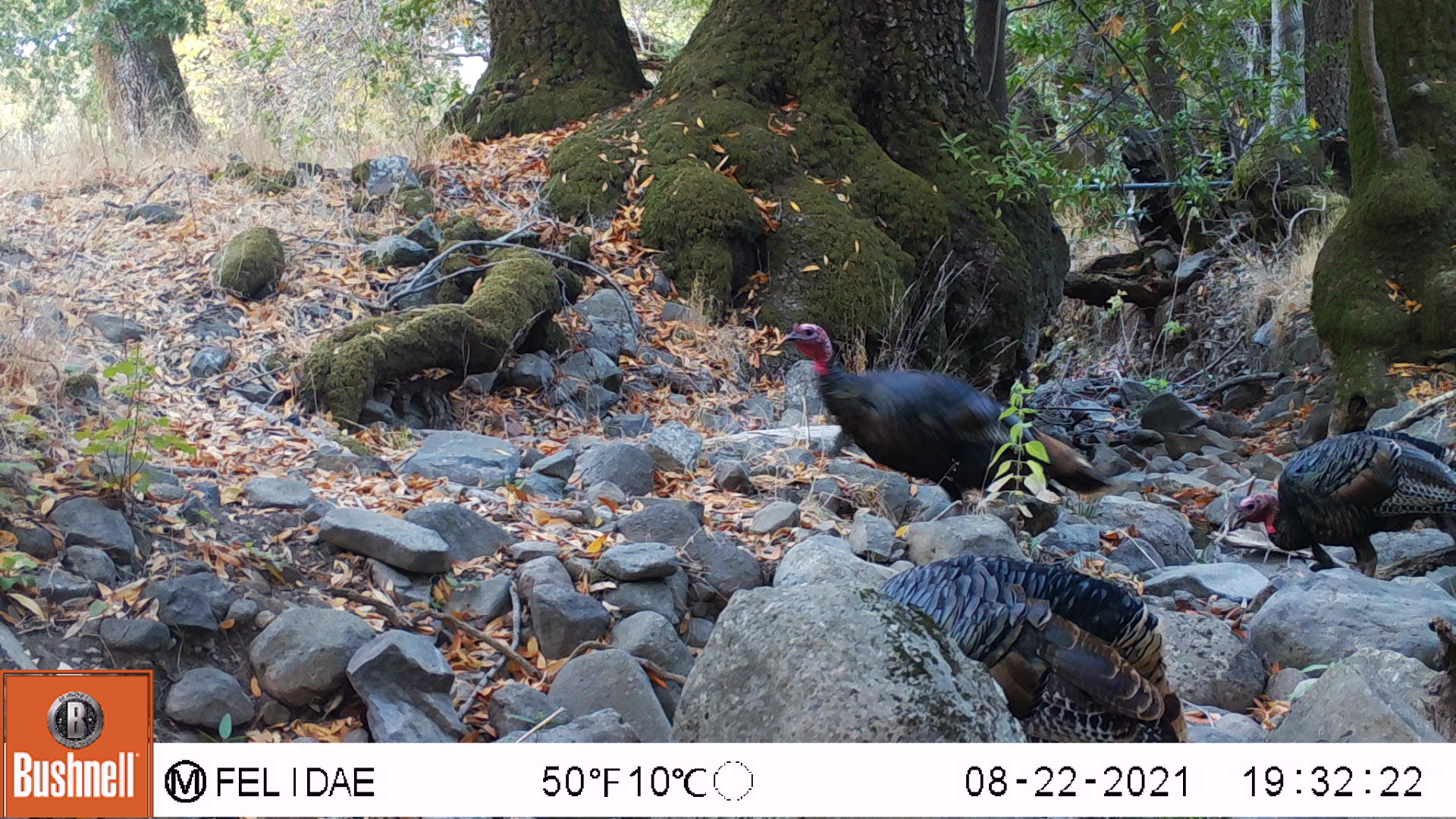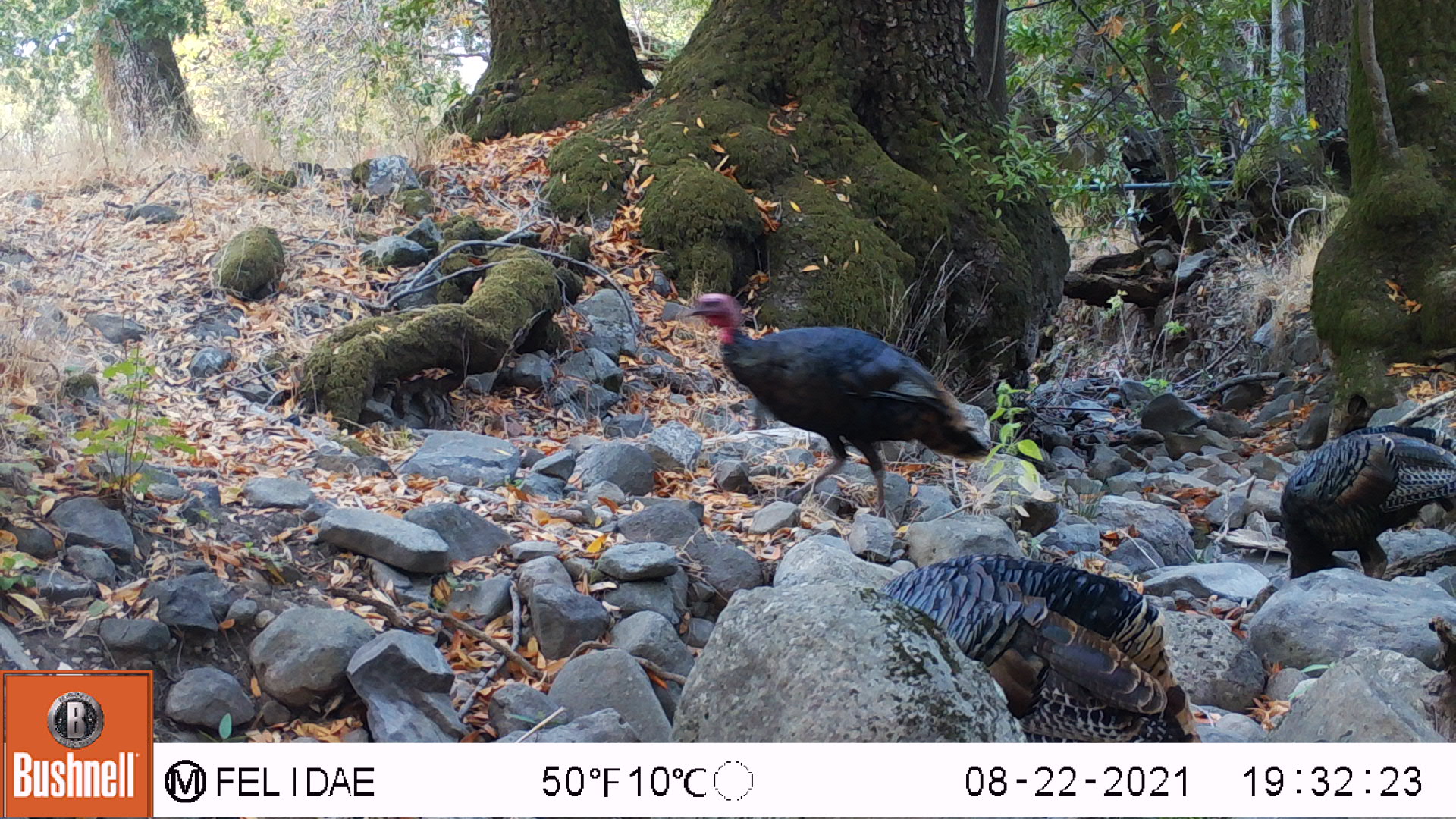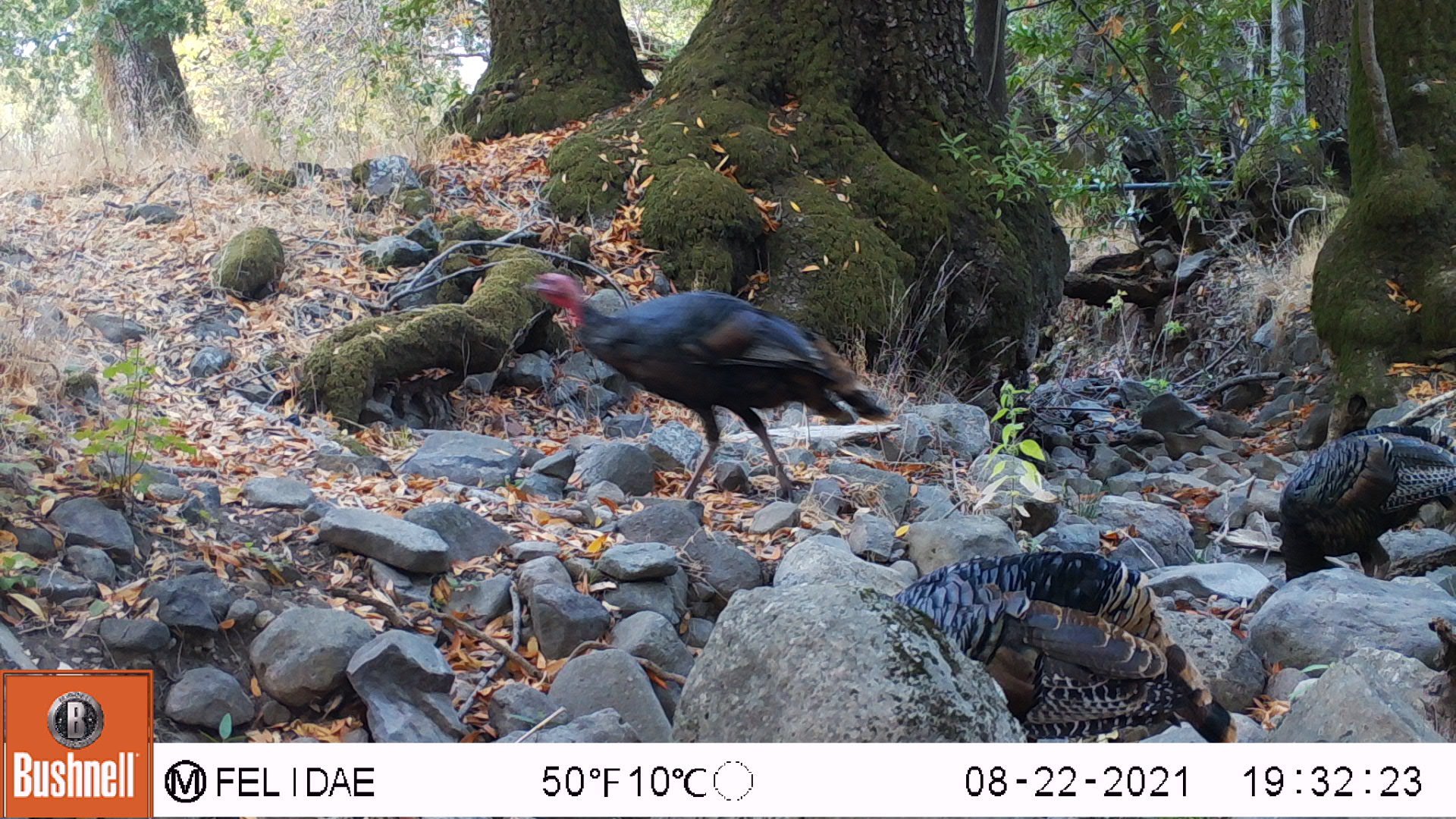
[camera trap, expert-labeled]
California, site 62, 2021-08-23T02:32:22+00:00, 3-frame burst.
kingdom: Animalia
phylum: Chordata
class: Aves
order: Galliformes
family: Phasianidae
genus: Meleagris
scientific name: Meleagris gallopavo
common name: turkey